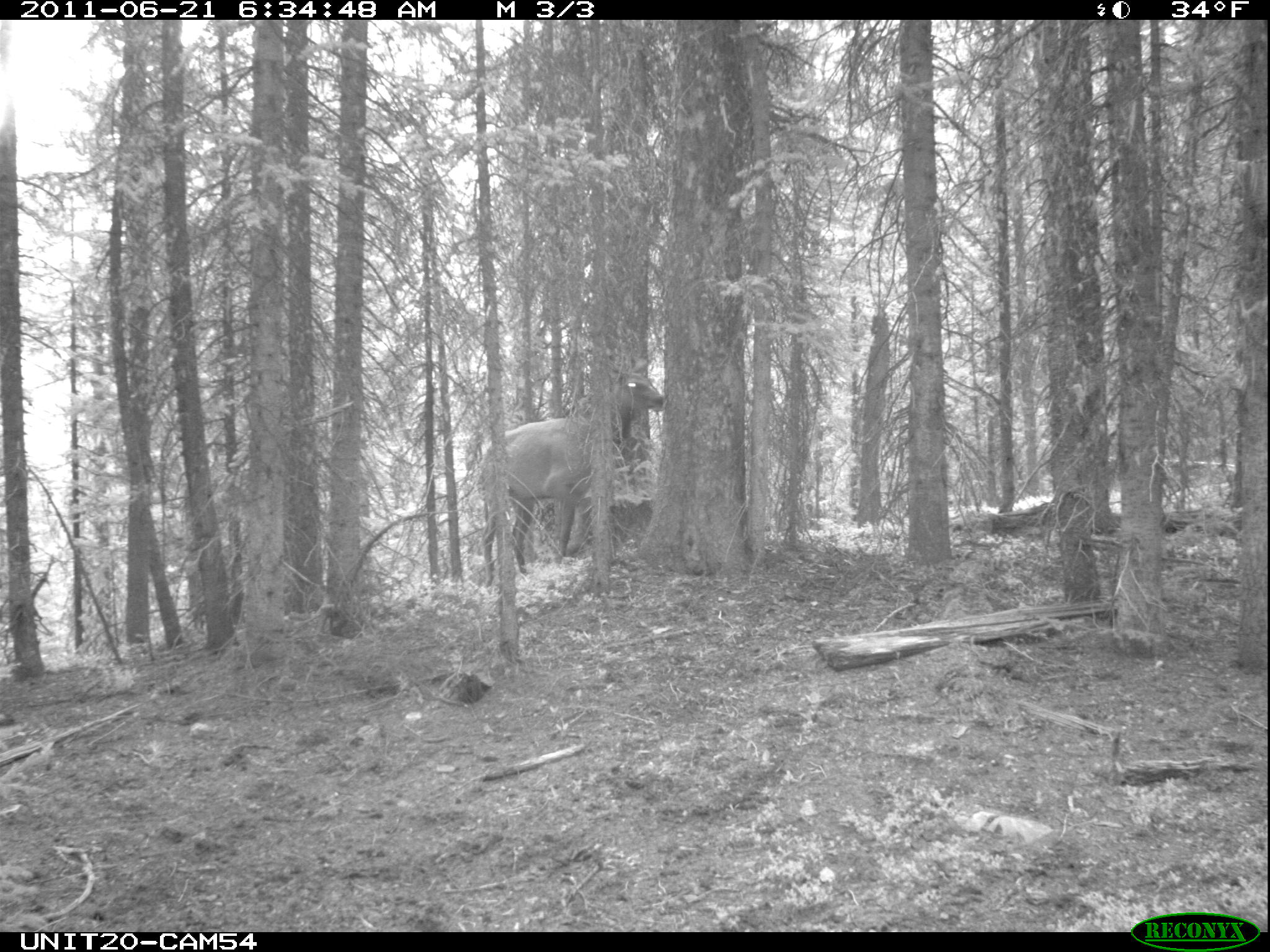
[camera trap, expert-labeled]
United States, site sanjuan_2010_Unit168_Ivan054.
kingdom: Animalia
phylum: Chordata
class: Mammalia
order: Artiodactyla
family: Cervidae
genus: Cervus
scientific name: Cervus elaphus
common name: red deer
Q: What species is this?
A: Cervus elaphus (red deer).